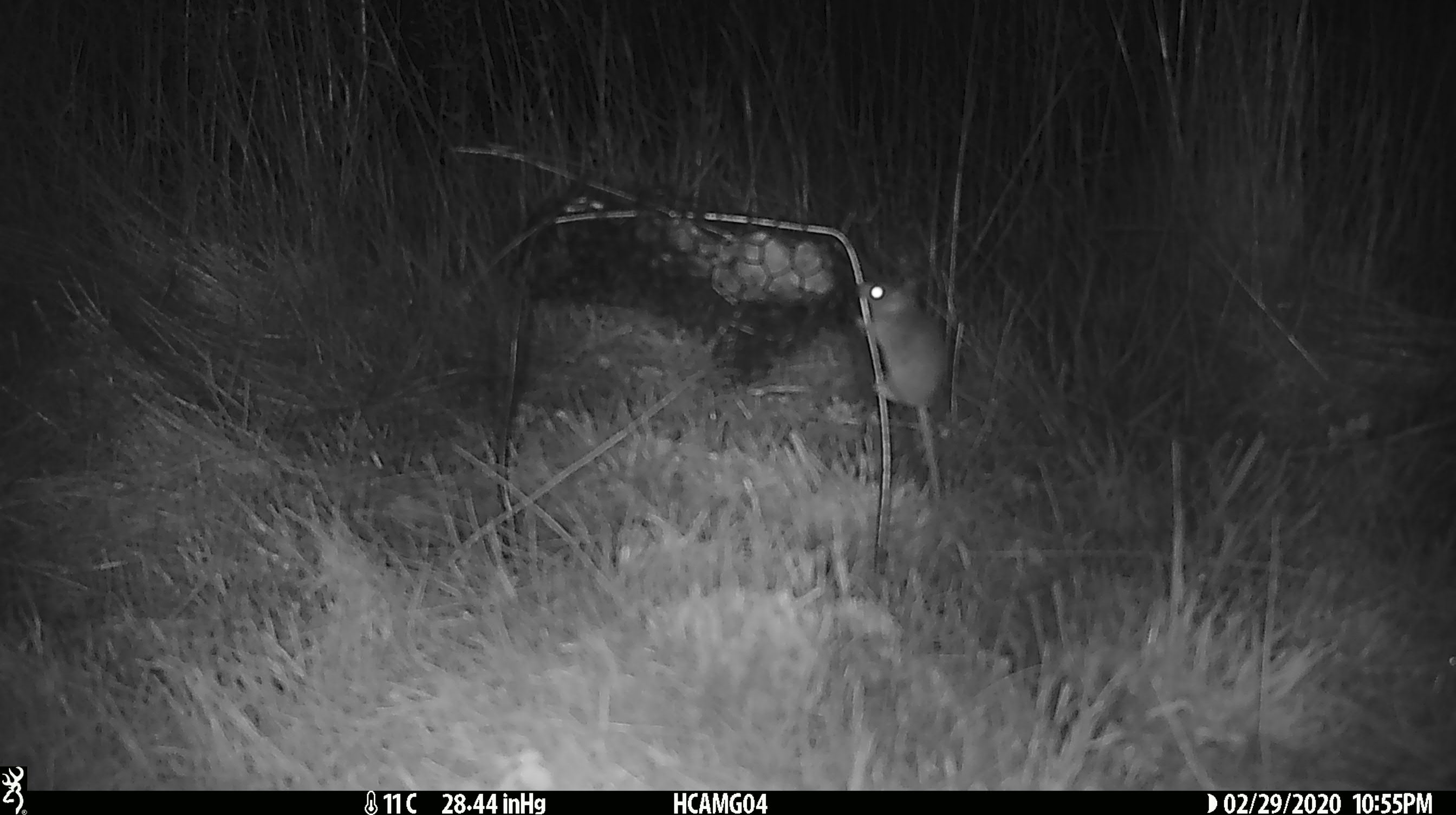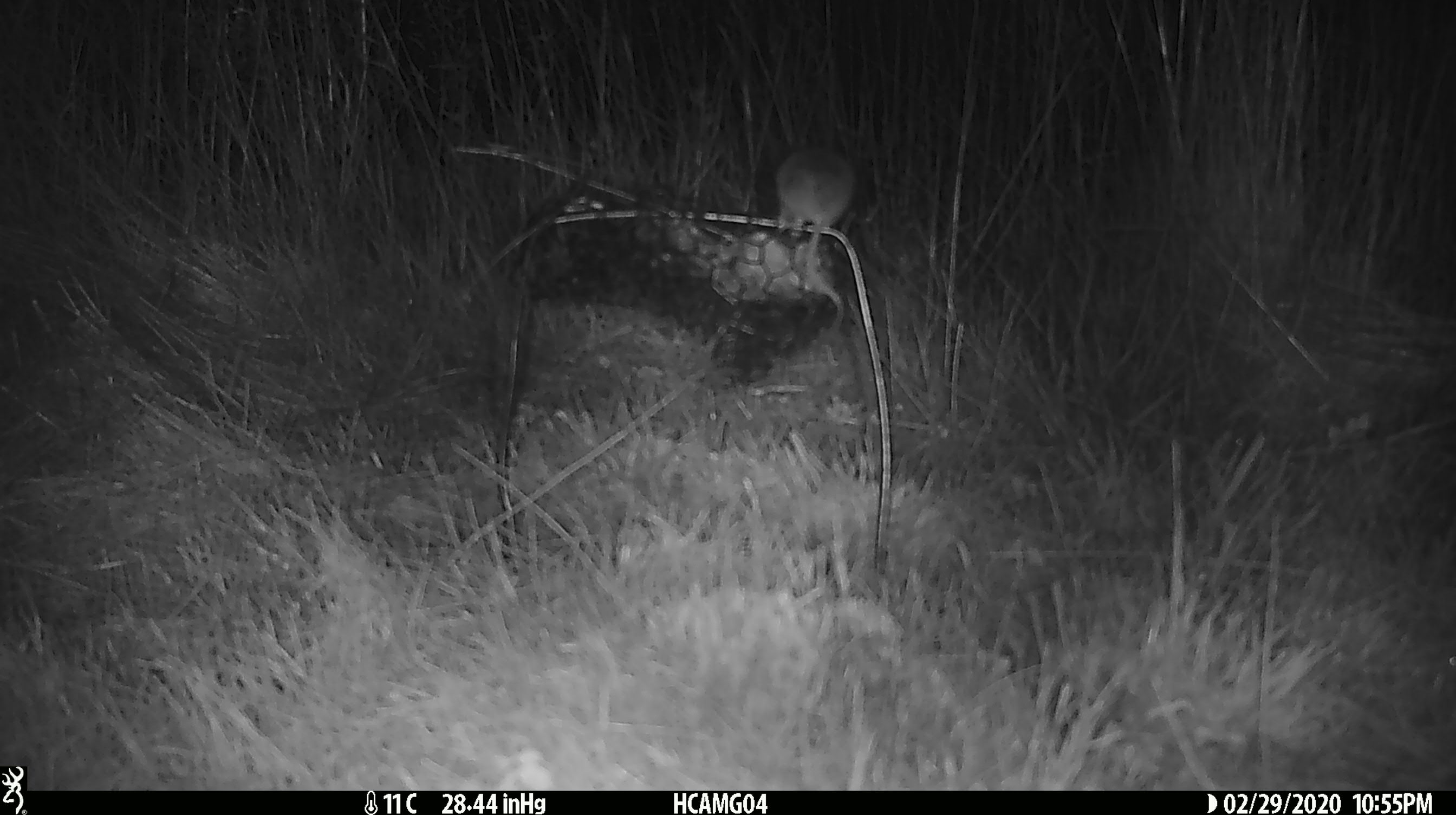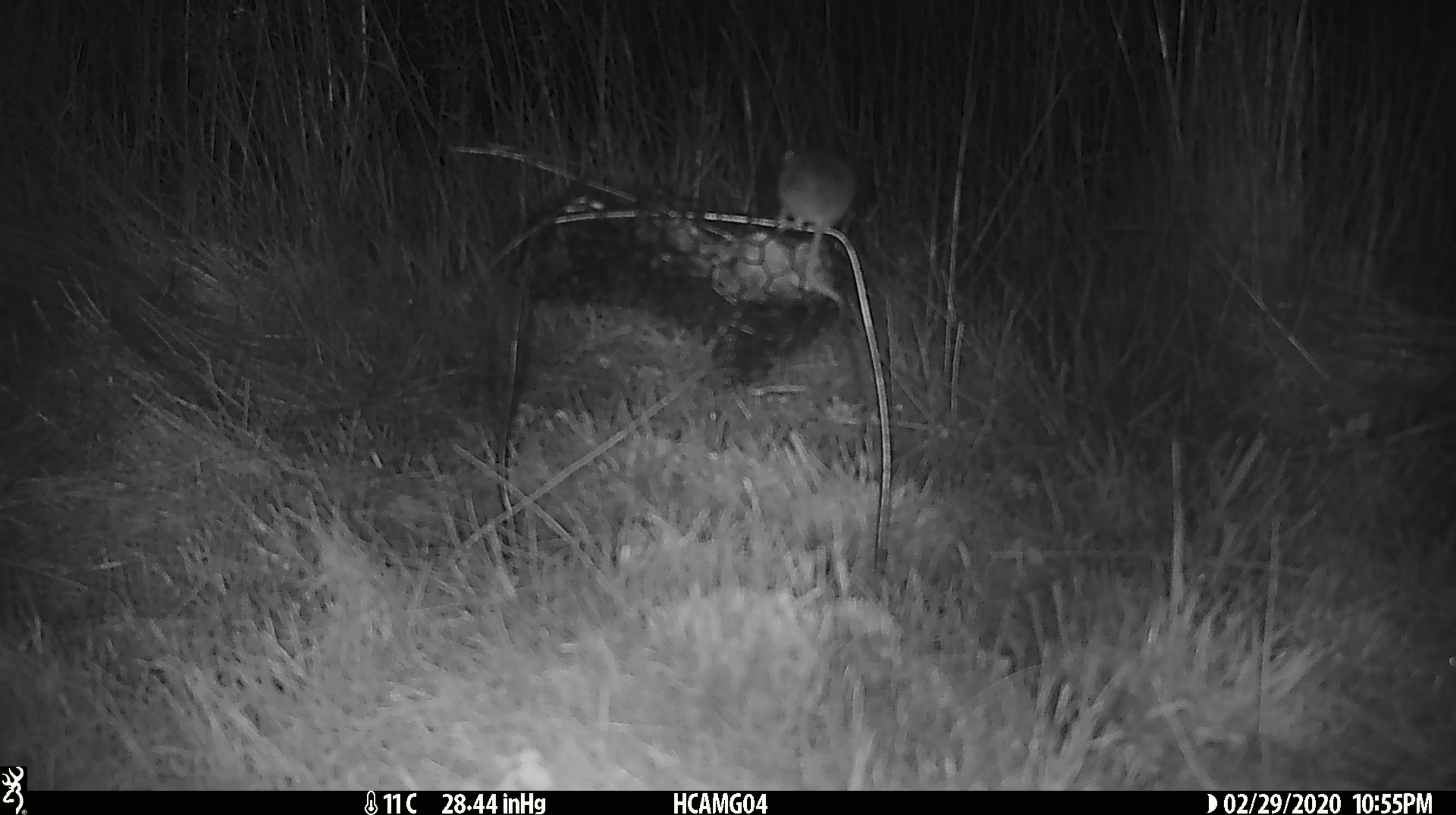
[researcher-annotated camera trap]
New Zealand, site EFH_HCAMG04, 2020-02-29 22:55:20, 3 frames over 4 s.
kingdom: Animalia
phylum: Chordata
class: Mammalia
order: Rodentia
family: Muridae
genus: Mus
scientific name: Mus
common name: mouse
Mouse (Mus).